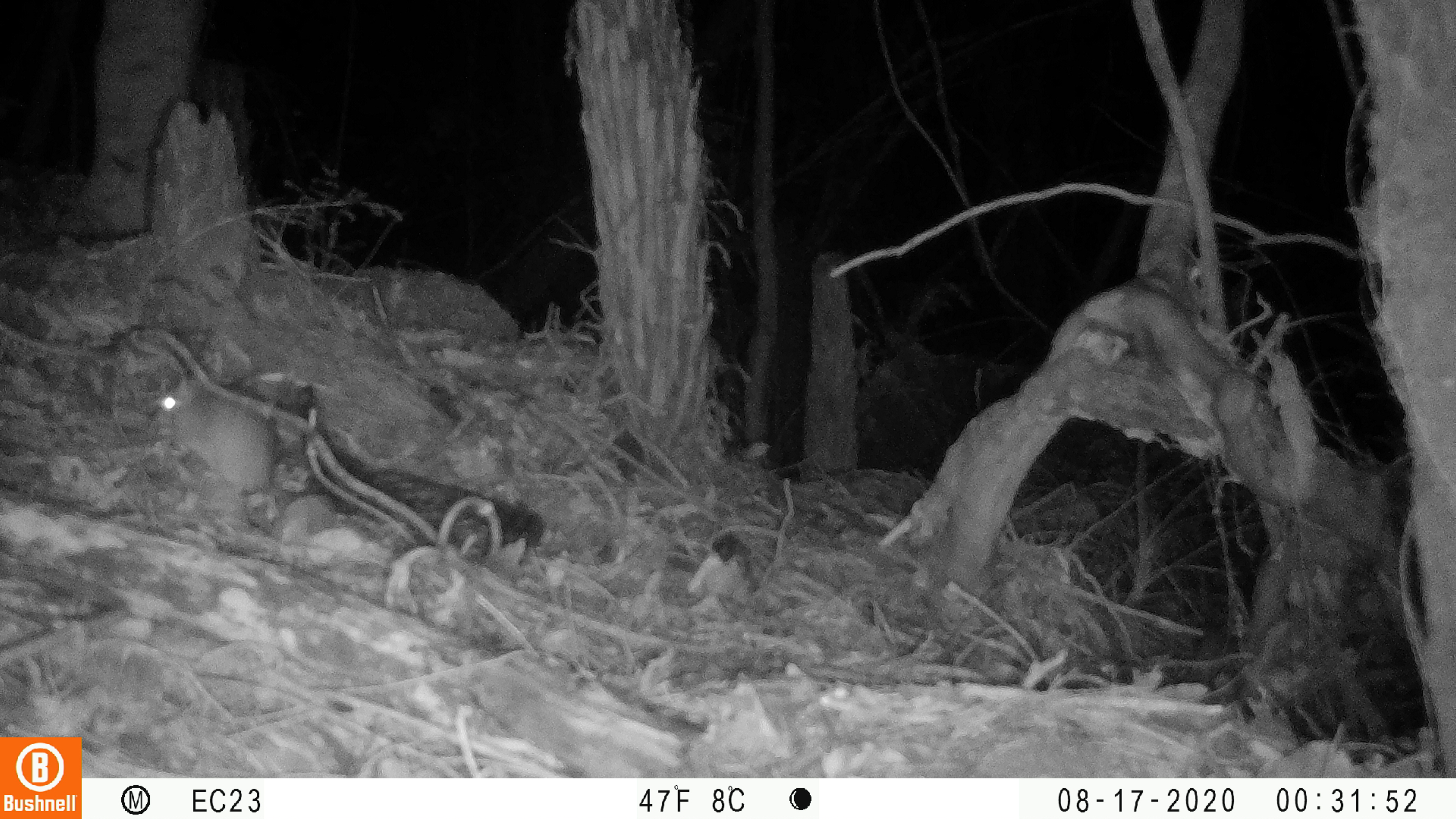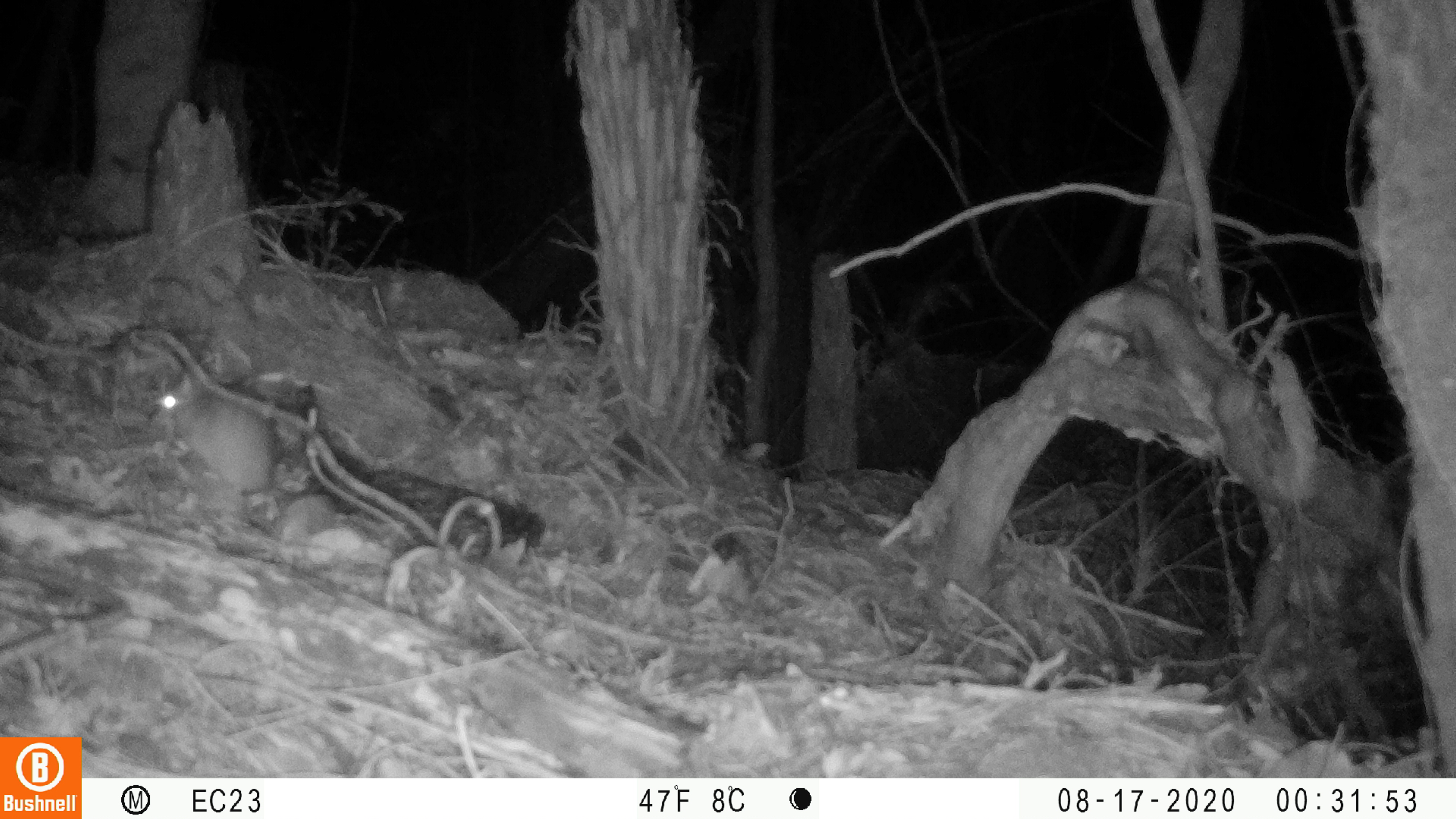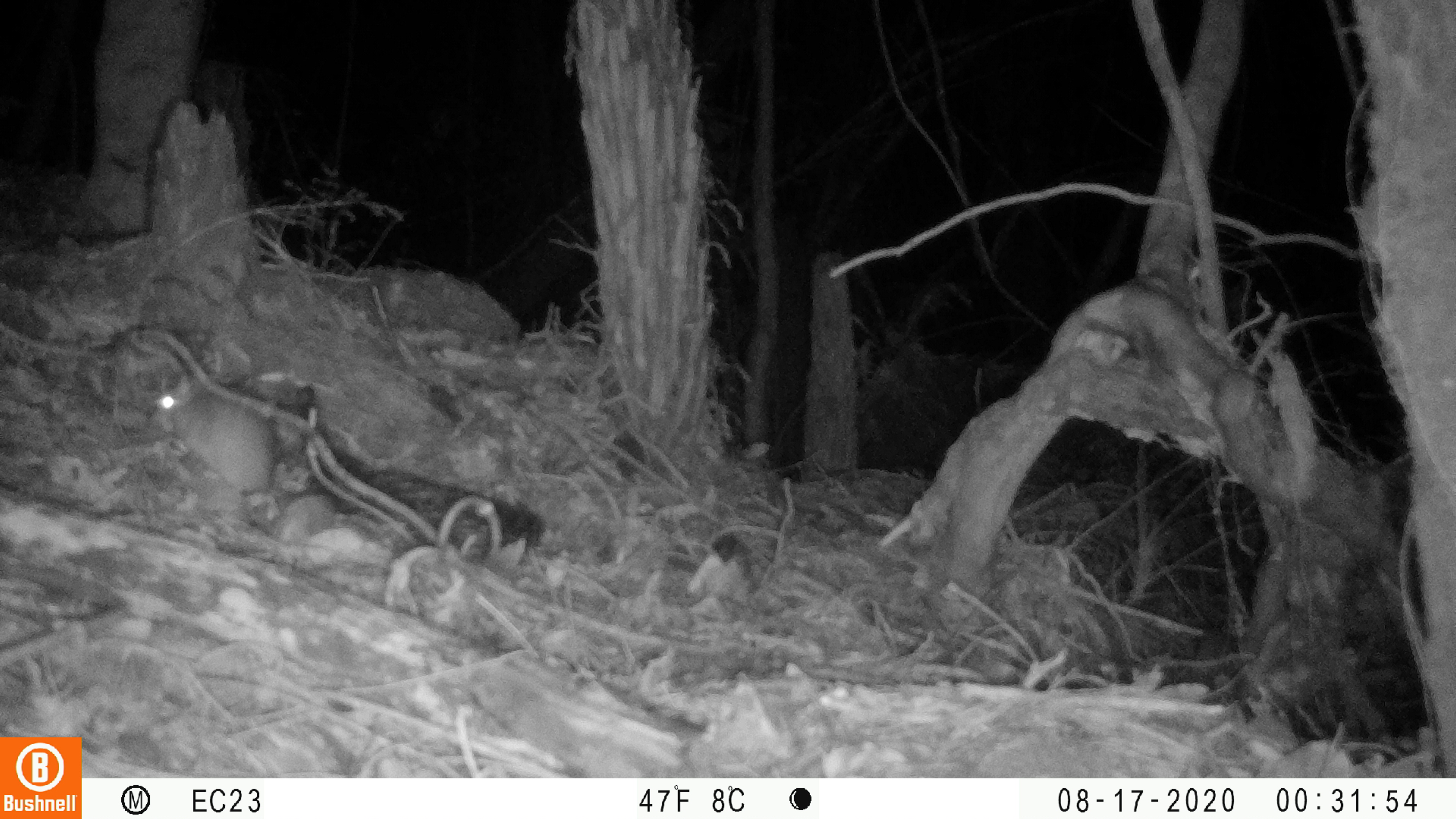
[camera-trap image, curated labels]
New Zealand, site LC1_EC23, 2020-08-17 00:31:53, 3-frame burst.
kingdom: Animalia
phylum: Chordata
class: Mammalia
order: Rodentia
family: Muridae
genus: Rattus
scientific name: Rattus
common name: rat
Rat (Rattus).